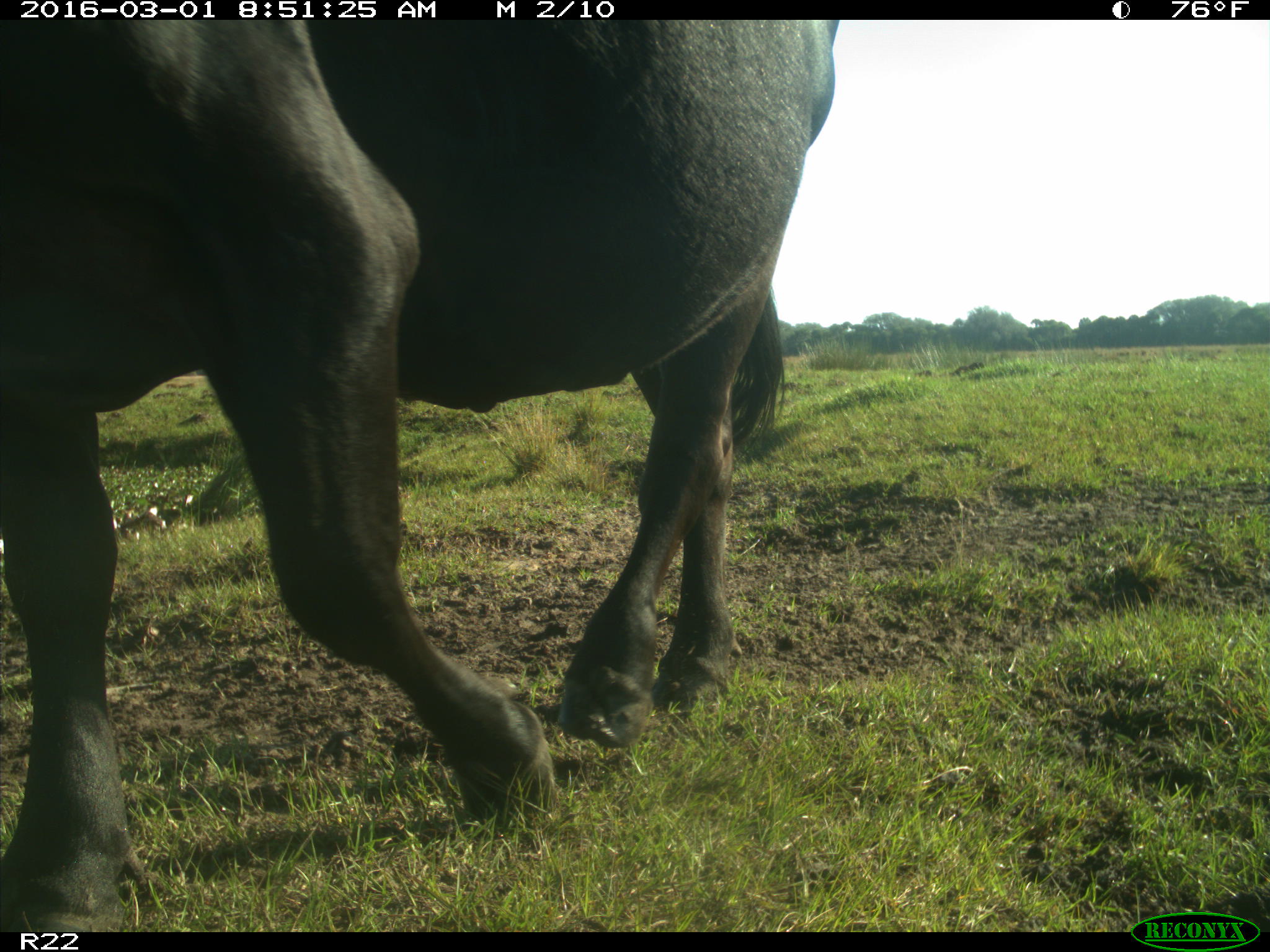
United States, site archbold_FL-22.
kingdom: Animalia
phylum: Chordata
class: Mammalia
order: Artiodactyla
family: Bovidae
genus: Bos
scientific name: Bos taurus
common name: domestic cow